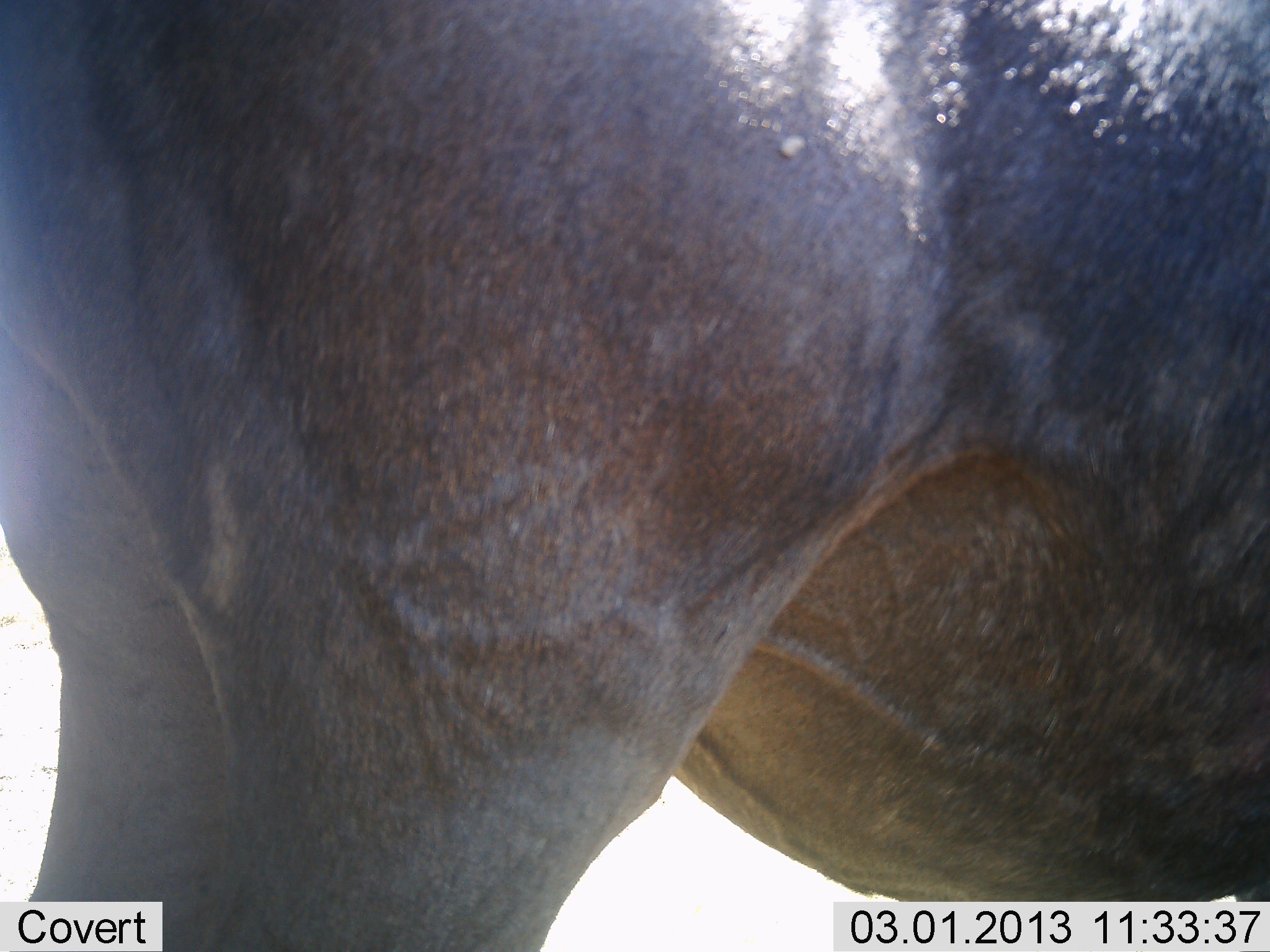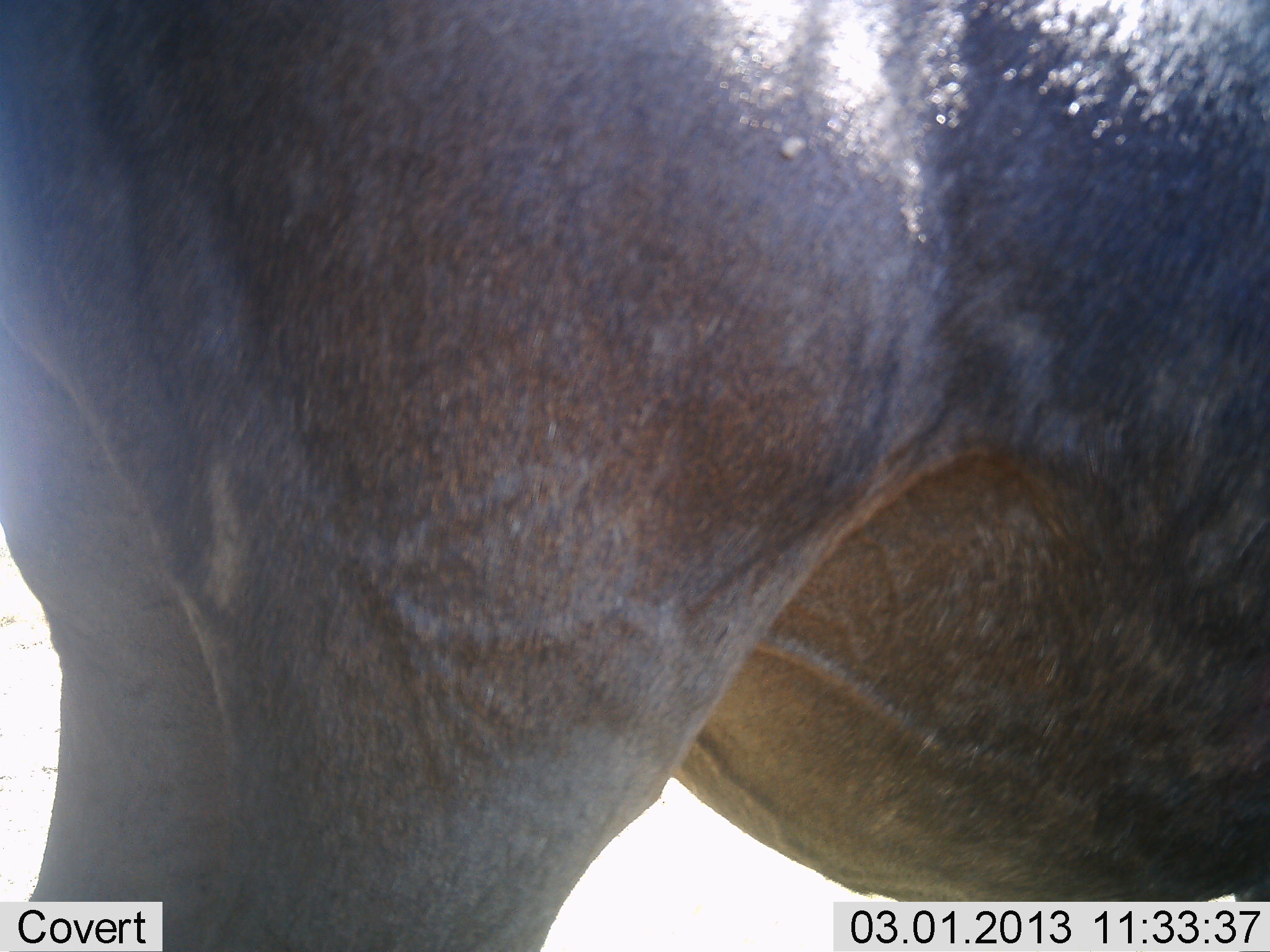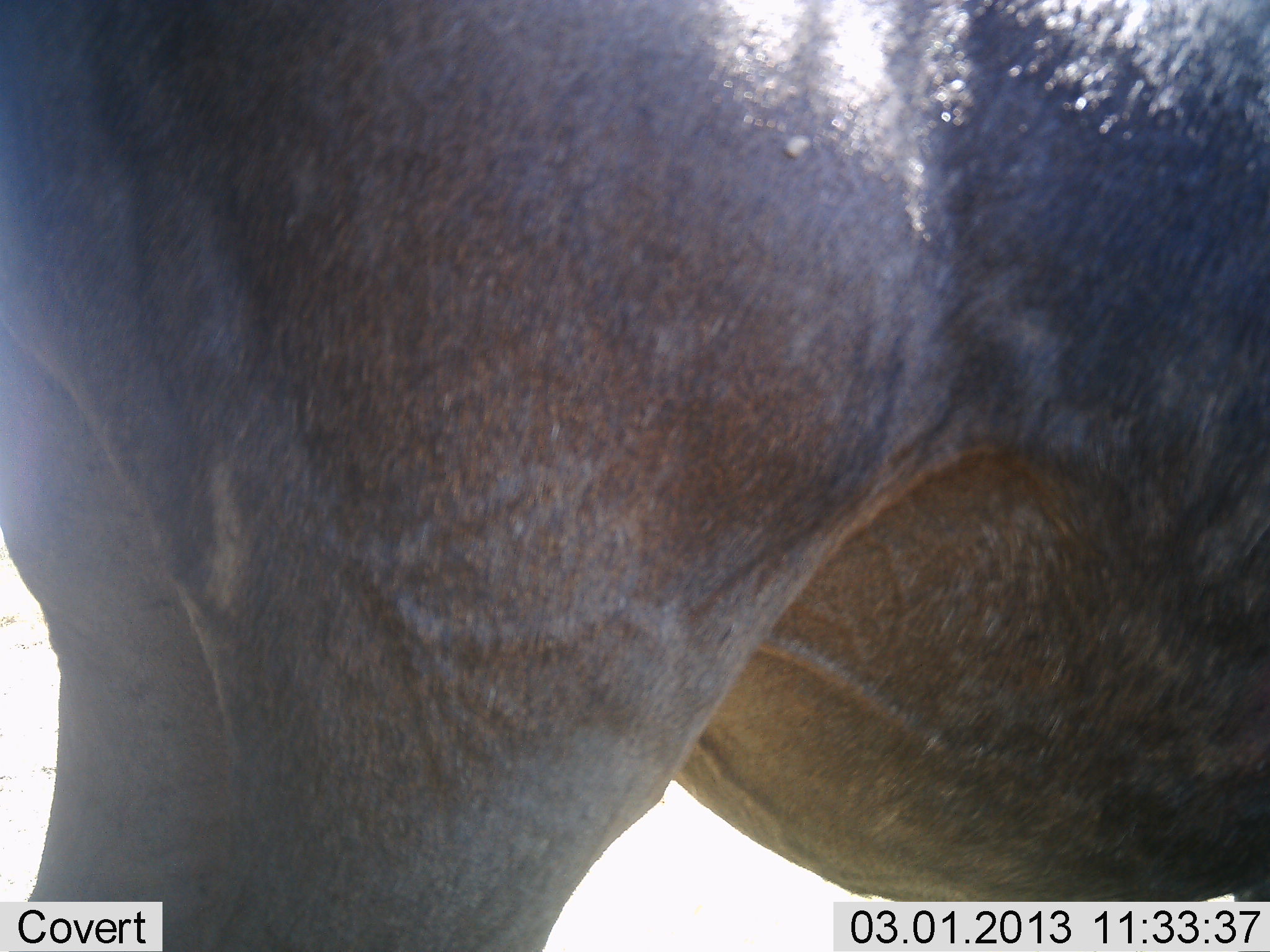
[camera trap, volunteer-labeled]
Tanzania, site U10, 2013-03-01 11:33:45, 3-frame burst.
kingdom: Animalia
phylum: Chordata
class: Mammalia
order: Artiodactyla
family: Bovidae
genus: Connochaetes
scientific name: Connochaetes taurinus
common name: blue wildebeest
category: wildebeest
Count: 1.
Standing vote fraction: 100%.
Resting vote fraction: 0%.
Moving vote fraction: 0%.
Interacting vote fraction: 0%.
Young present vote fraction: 0%.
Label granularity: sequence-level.